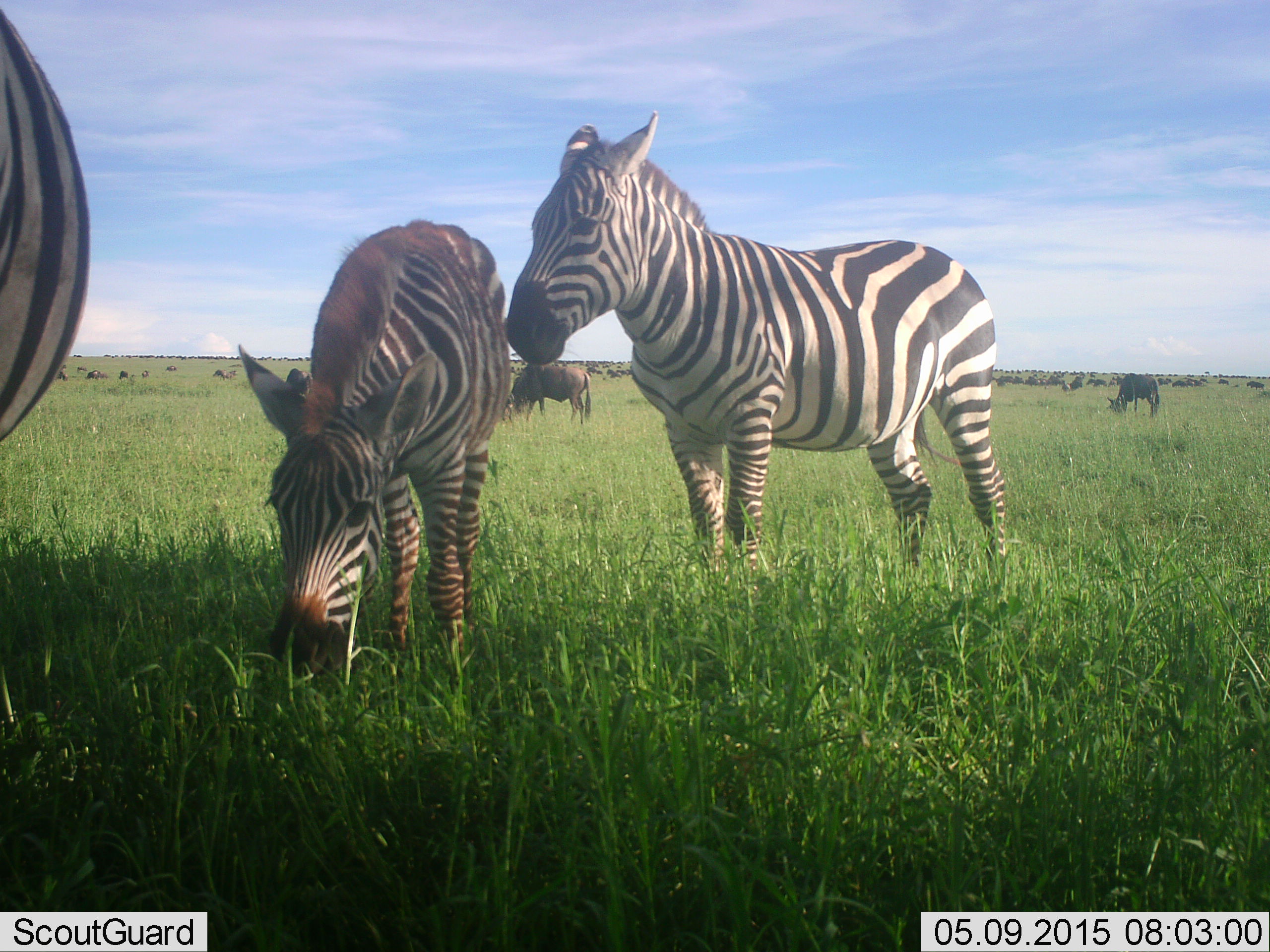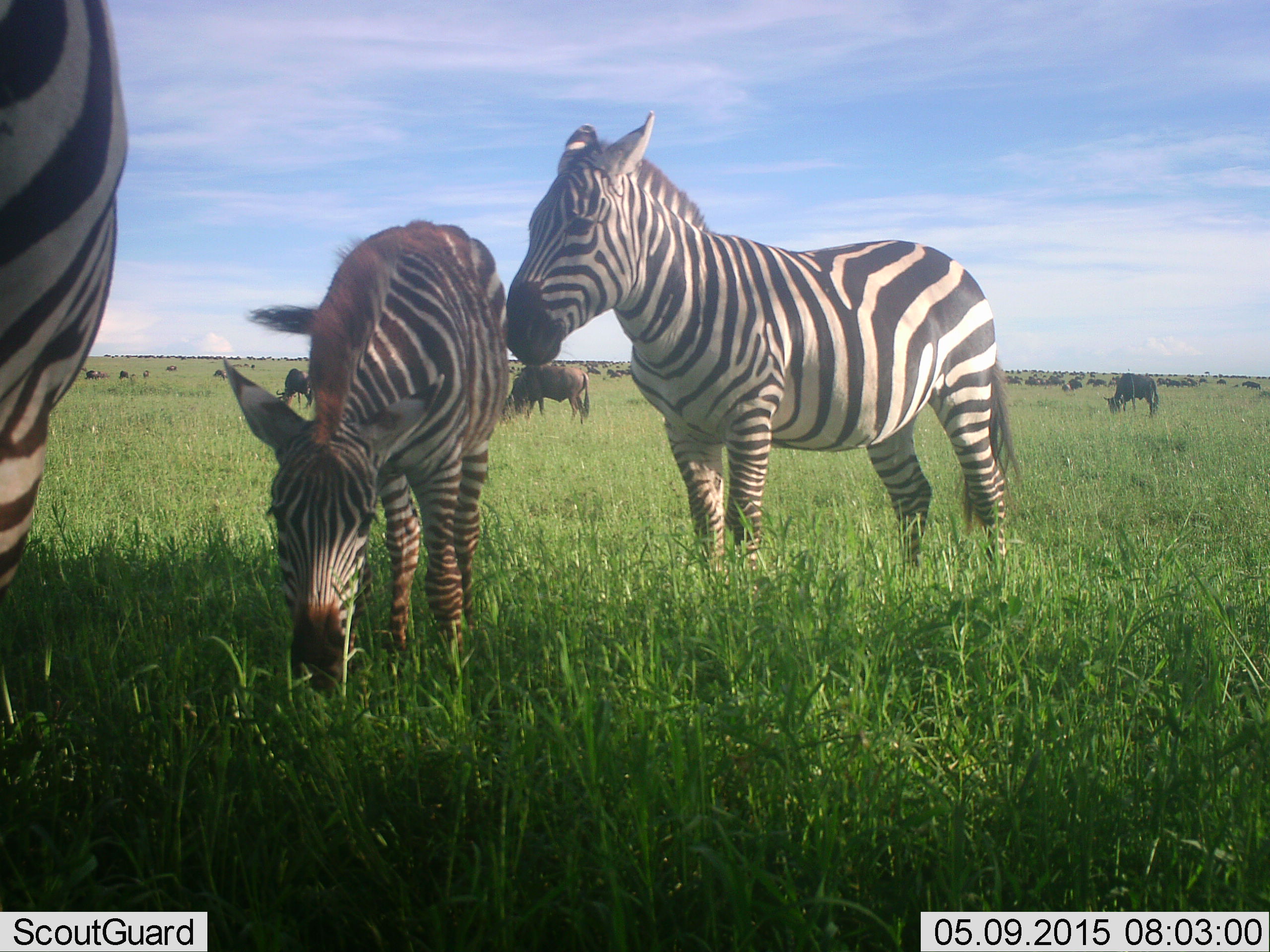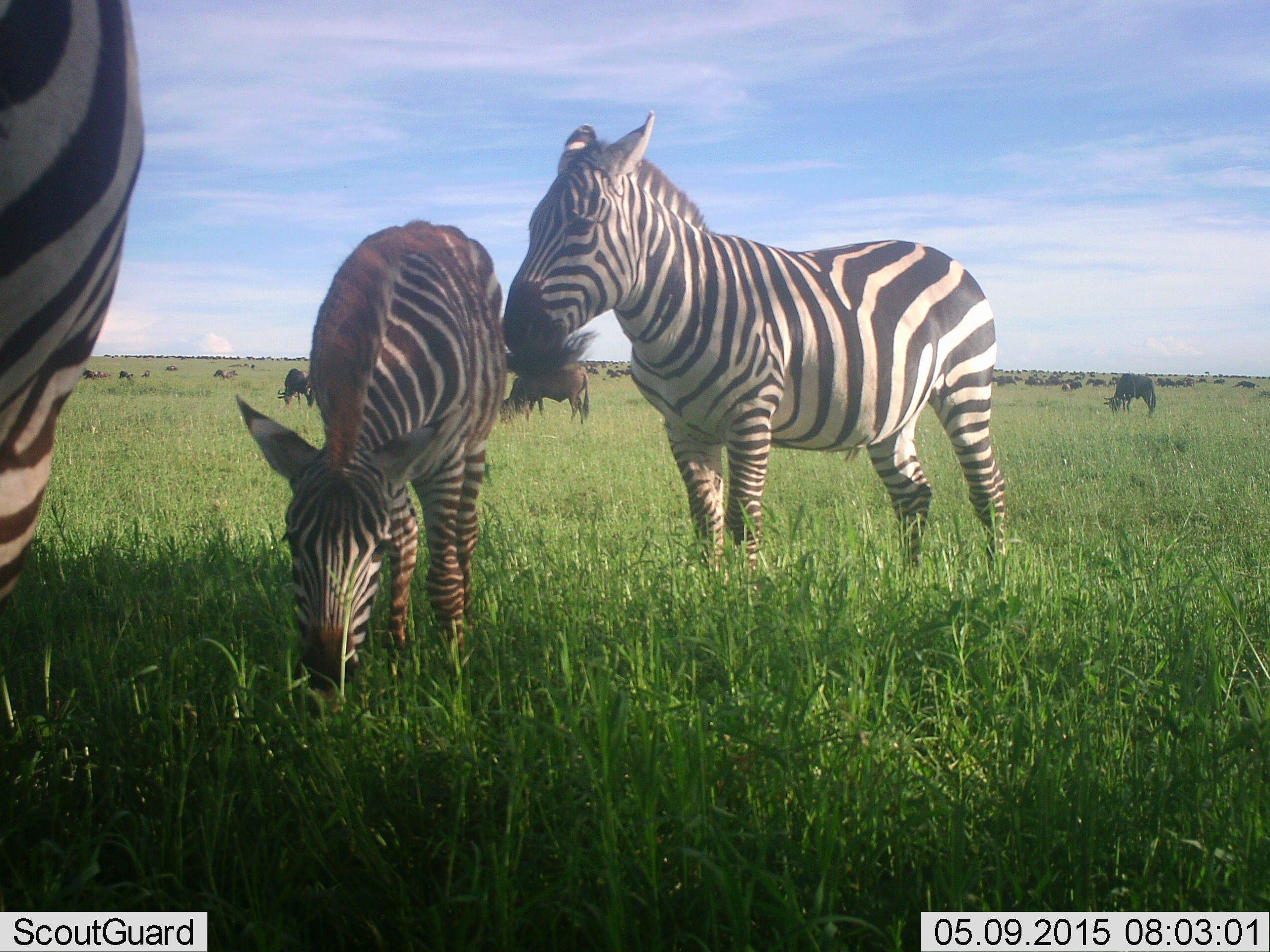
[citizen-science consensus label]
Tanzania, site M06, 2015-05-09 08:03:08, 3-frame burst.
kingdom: Animalia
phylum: Chordata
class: Mammalia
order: Artiodactyla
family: Bovidae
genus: Connochaetes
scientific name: Connochaetes taurinus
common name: blue wildebeest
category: wildebeest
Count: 11-50.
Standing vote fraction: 40%.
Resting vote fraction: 0%.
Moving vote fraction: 20%.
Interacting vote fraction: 0%.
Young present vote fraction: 0%.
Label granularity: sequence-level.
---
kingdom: Animalia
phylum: Chordata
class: Mammalia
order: Perissodactyla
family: Equidae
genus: Equus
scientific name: Equus quagga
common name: plains zebra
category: zebra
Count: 3.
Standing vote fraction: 83%.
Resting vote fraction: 0%.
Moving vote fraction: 8%.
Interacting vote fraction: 8%.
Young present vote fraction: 8%.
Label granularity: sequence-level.